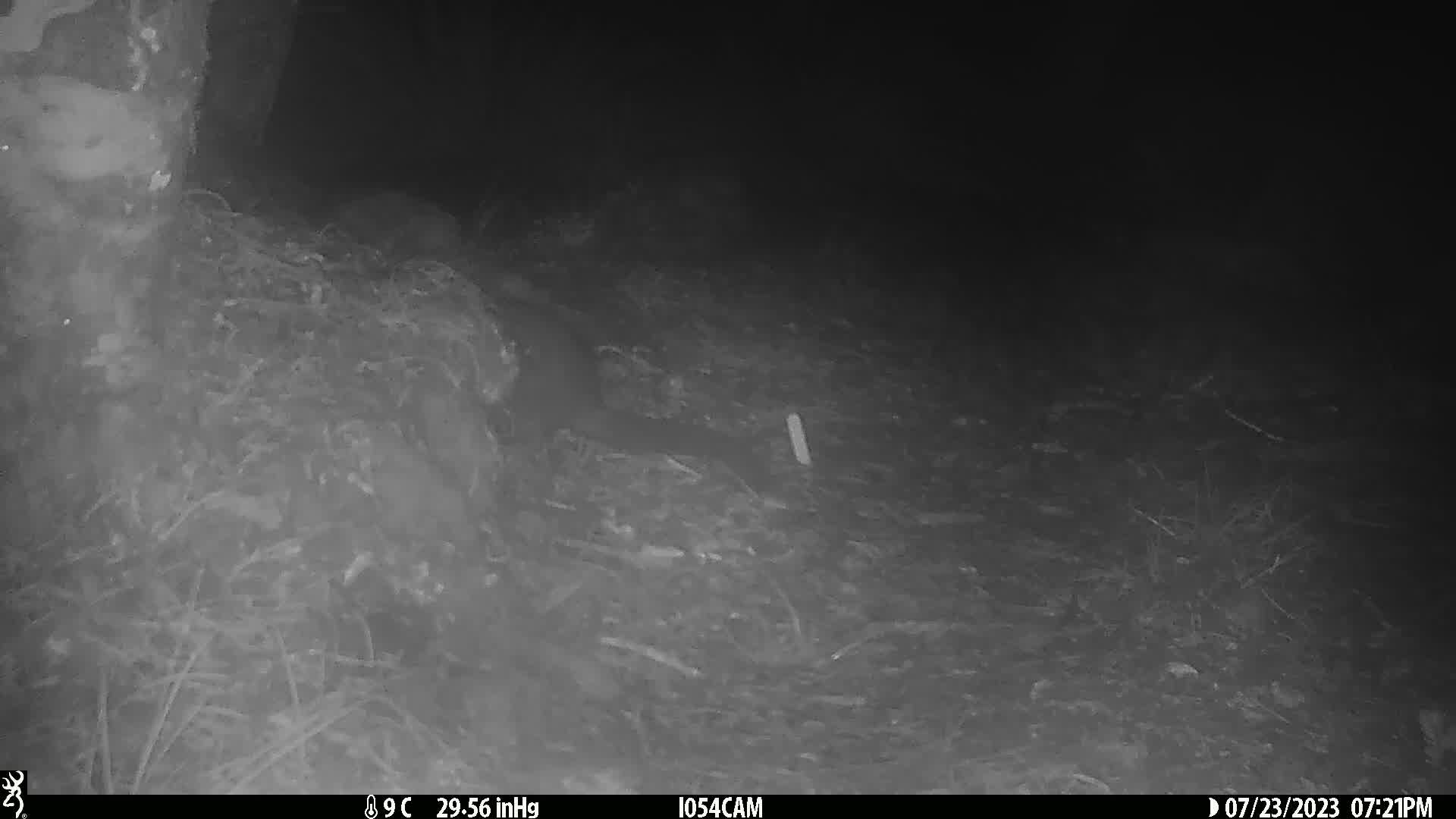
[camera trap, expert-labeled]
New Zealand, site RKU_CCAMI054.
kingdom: Animalia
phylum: Chordata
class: Mammalia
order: Diprotodontia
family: Phalangeridae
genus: Trichosurus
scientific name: Trichosurus vulpecula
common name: common brushtail possum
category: possum